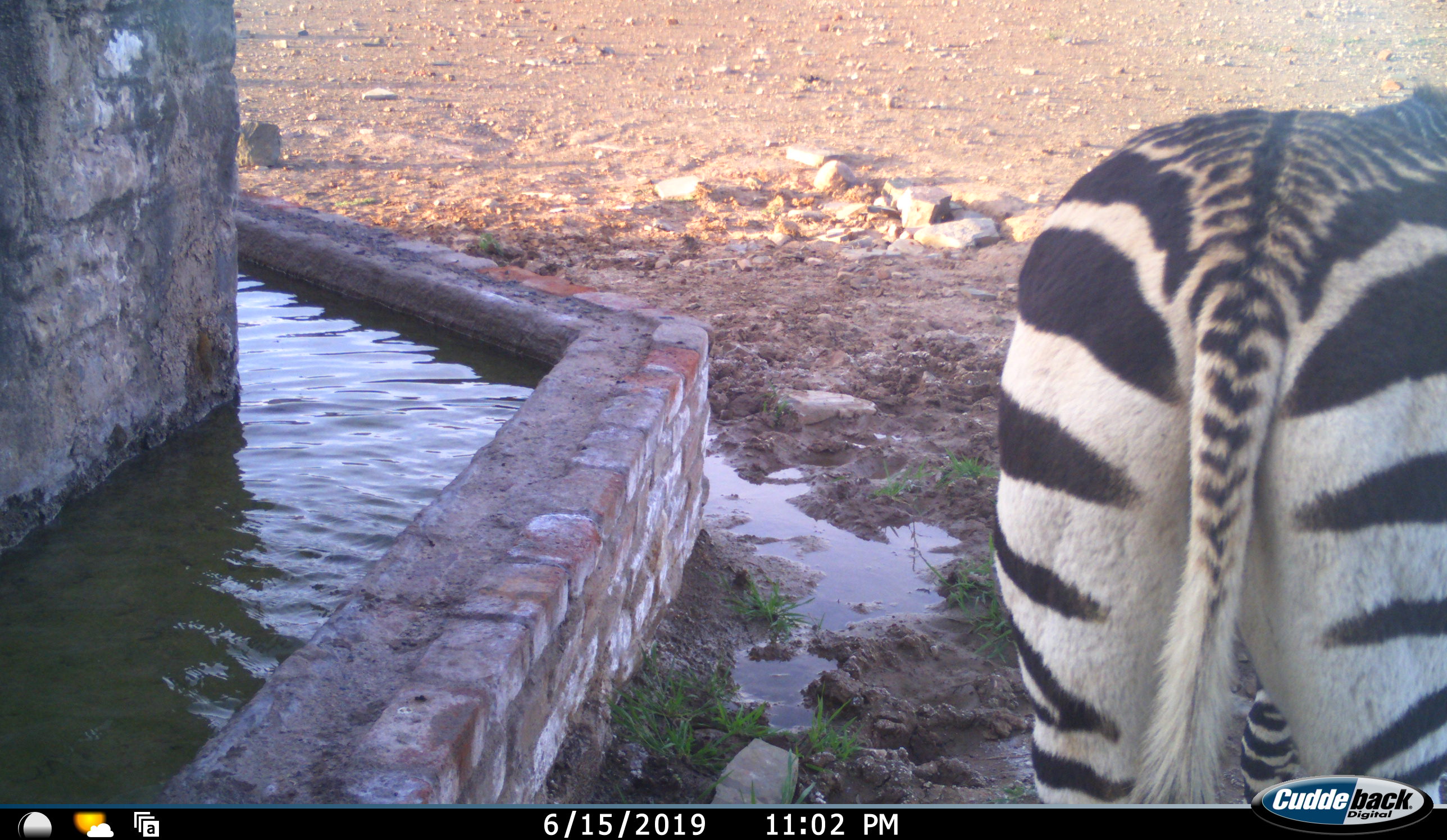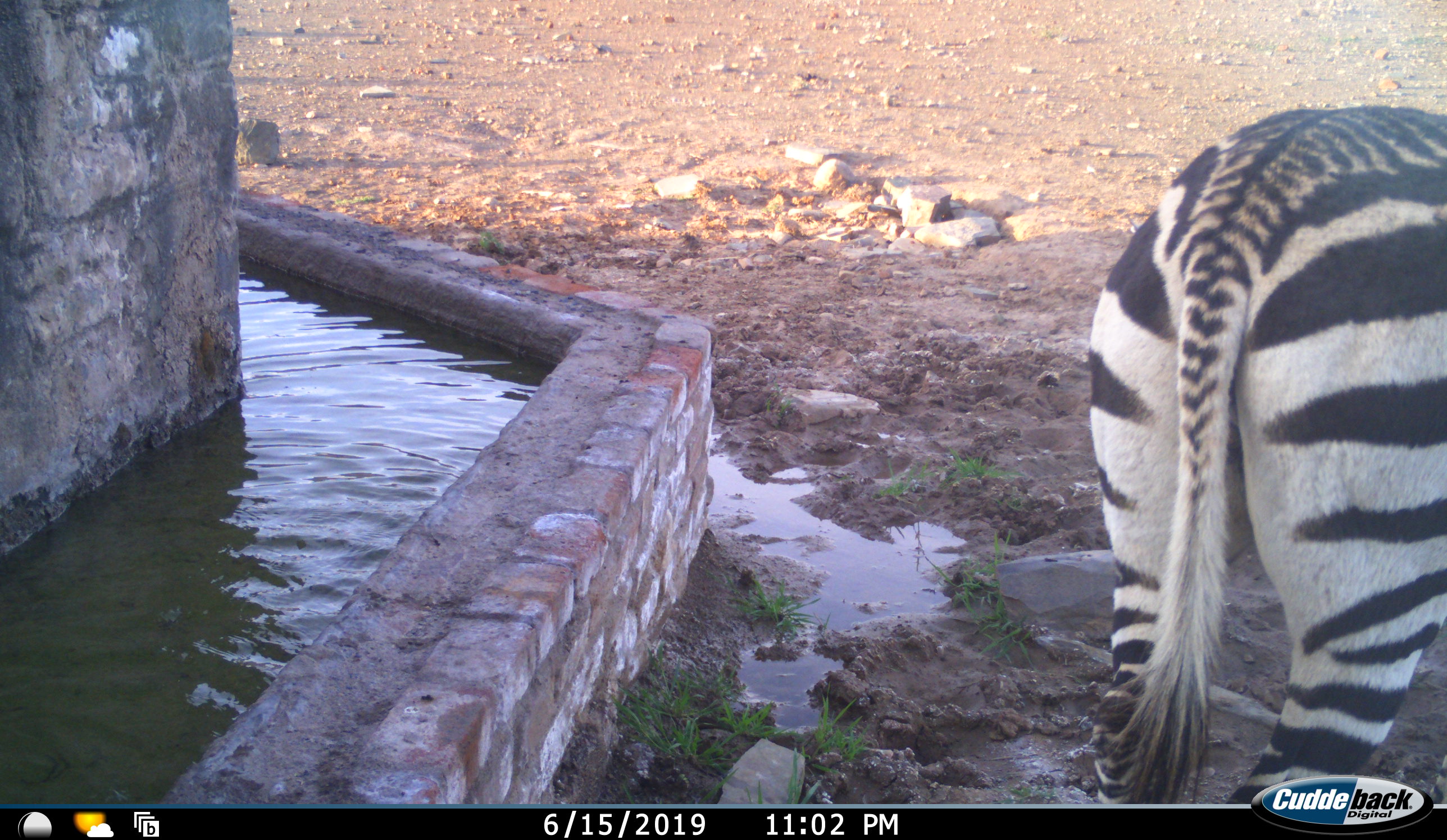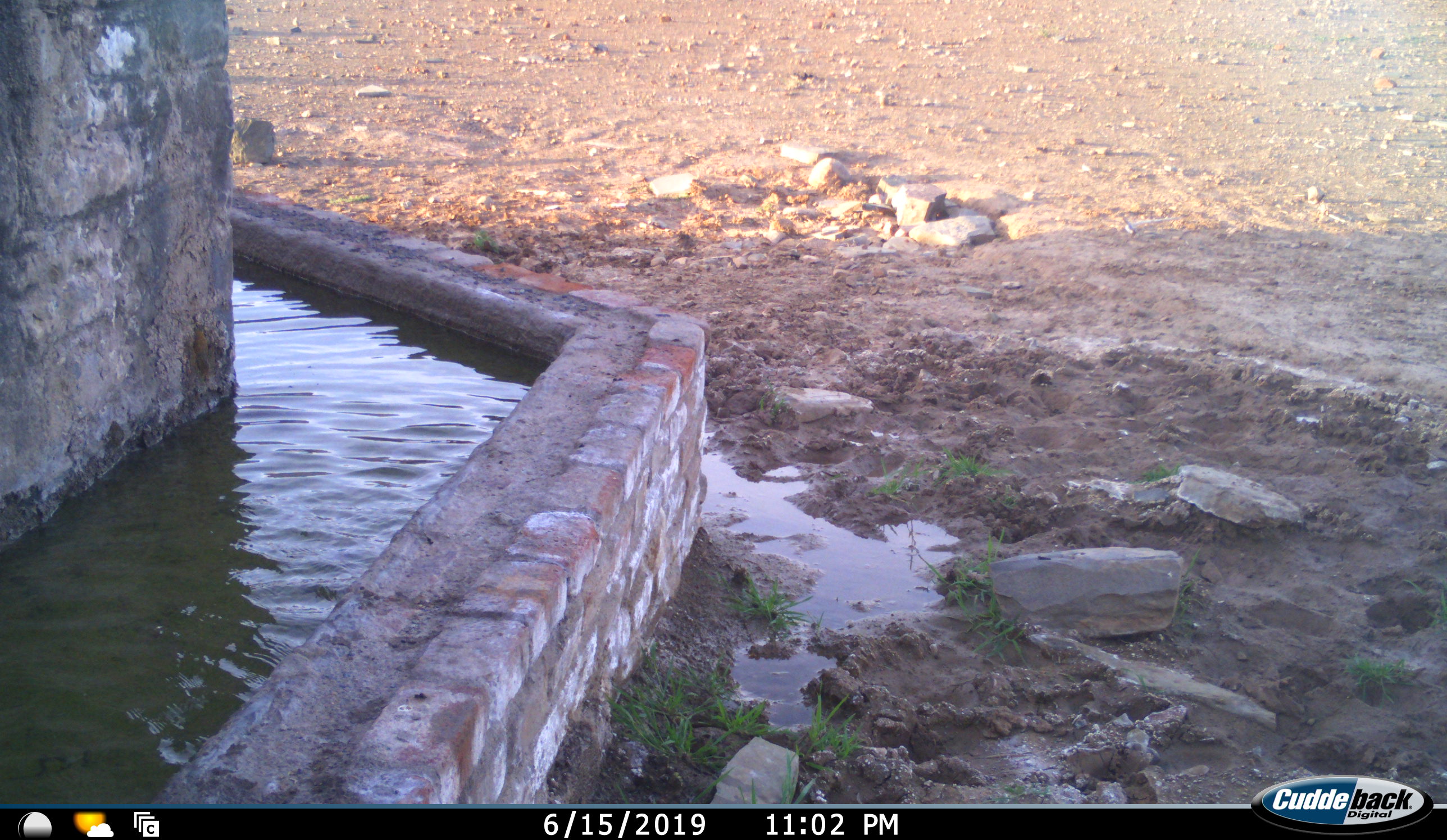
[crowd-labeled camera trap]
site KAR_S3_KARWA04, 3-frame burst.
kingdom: Animalia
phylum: Chordata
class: Mammalia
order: Perissodactyla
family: Equidae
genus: Equus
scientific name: Equus zebra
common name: mountain zebra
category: zebramountain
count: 1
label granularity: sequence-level